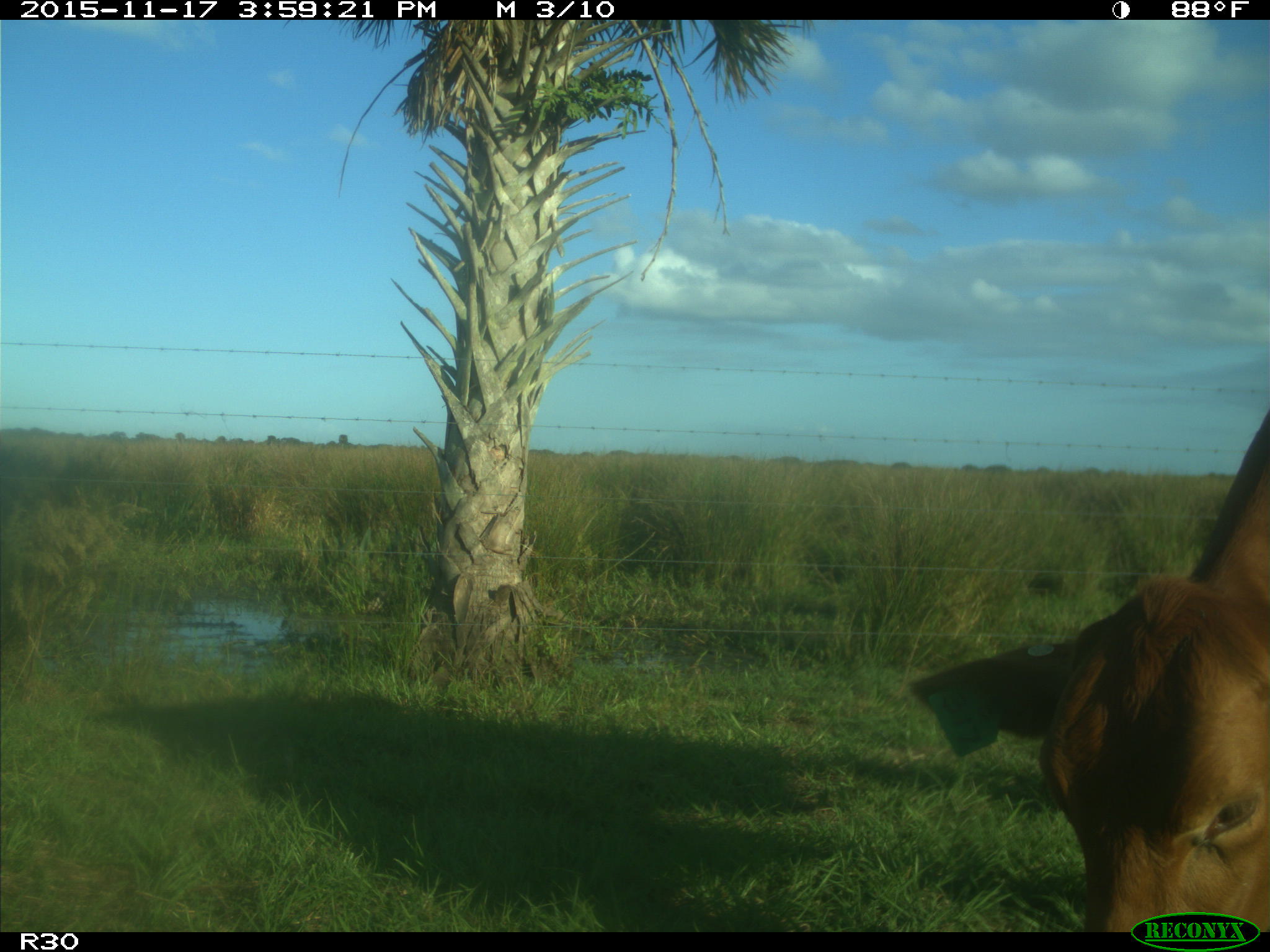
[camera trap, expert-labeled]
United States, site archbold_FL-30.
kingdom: Animalia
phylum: Chordata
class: Mammalia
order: Artiodactyla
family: Bovidae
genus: Bos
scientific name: Bos taurus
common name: domestic cow